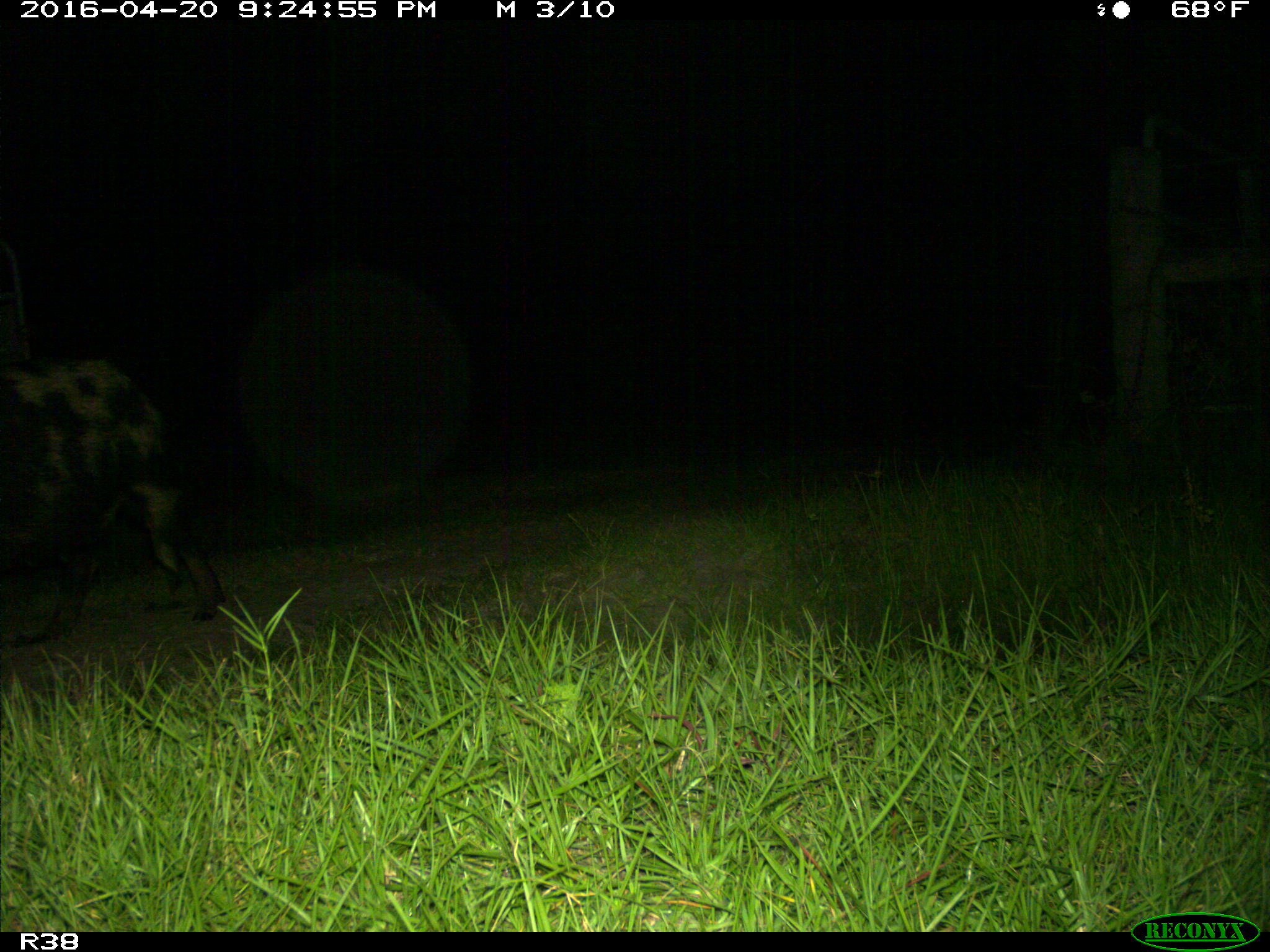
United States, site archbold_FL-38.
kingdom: Animalia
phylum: Chordata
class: Mammalia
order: Artiodactyla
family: Suidae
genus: Sus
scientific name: Sus scrofa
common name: wild boar